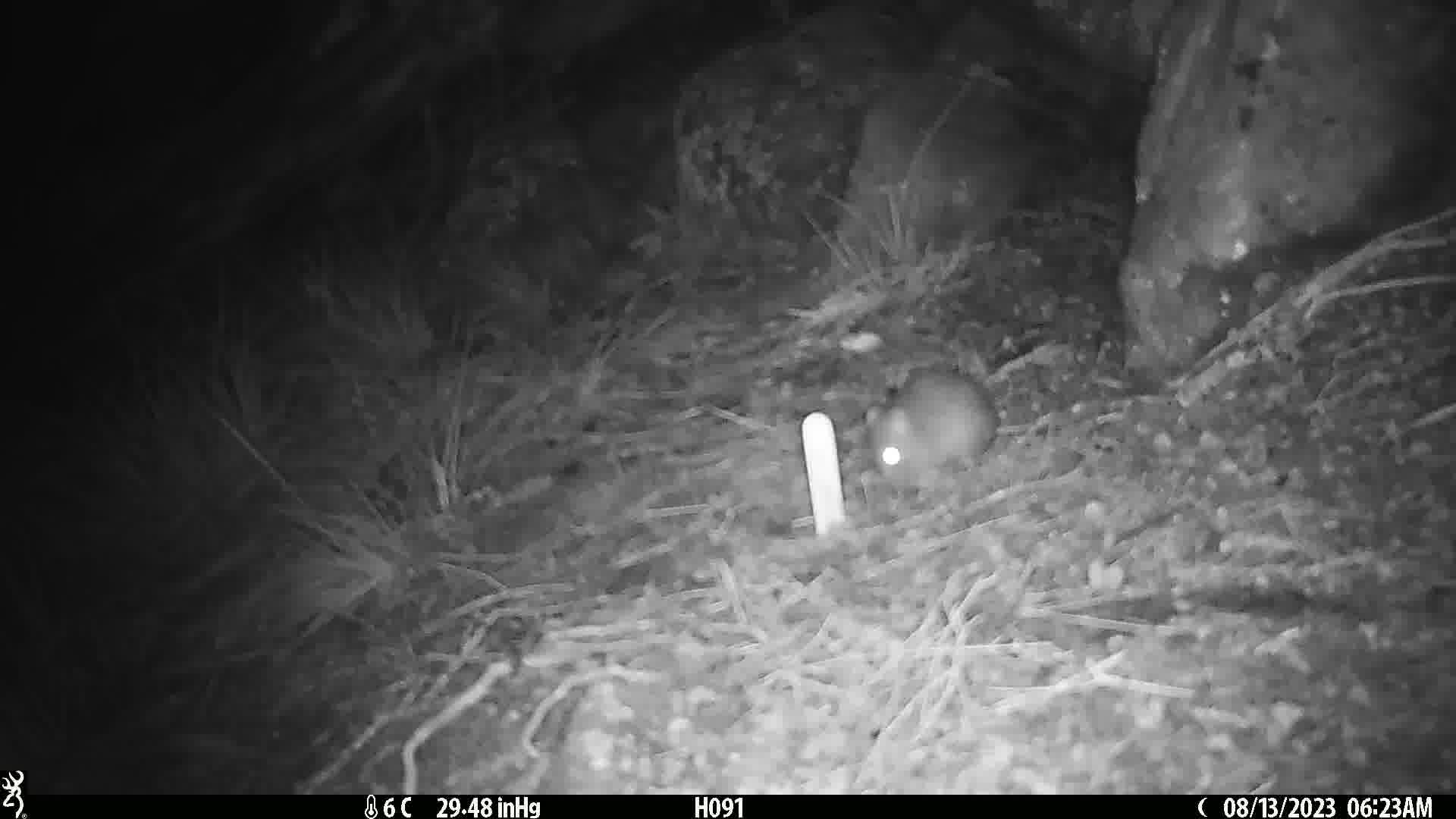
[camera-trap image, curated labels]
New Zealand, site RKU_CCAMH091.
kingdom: Animalia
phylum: Chordata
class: Mammalia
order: Rodentia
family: Muridae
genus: Rattus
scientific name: Rattus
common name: rat